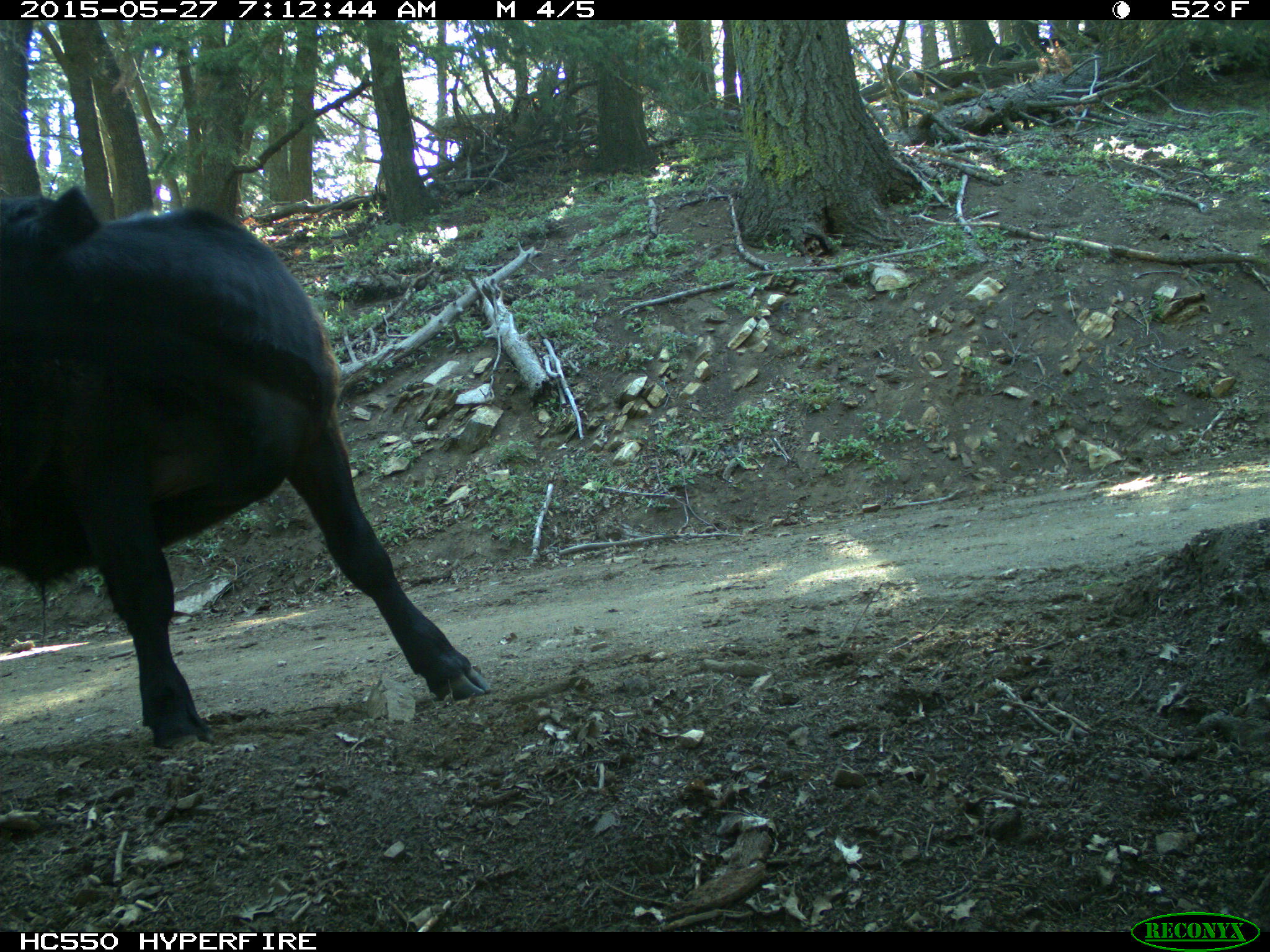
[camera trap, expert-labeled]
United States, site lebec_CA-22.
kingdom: Animalia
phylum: Chordata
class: Mammalia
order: Artiodactyla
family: Bovidae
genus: Bos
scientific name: Bos taurus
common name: domestic cow